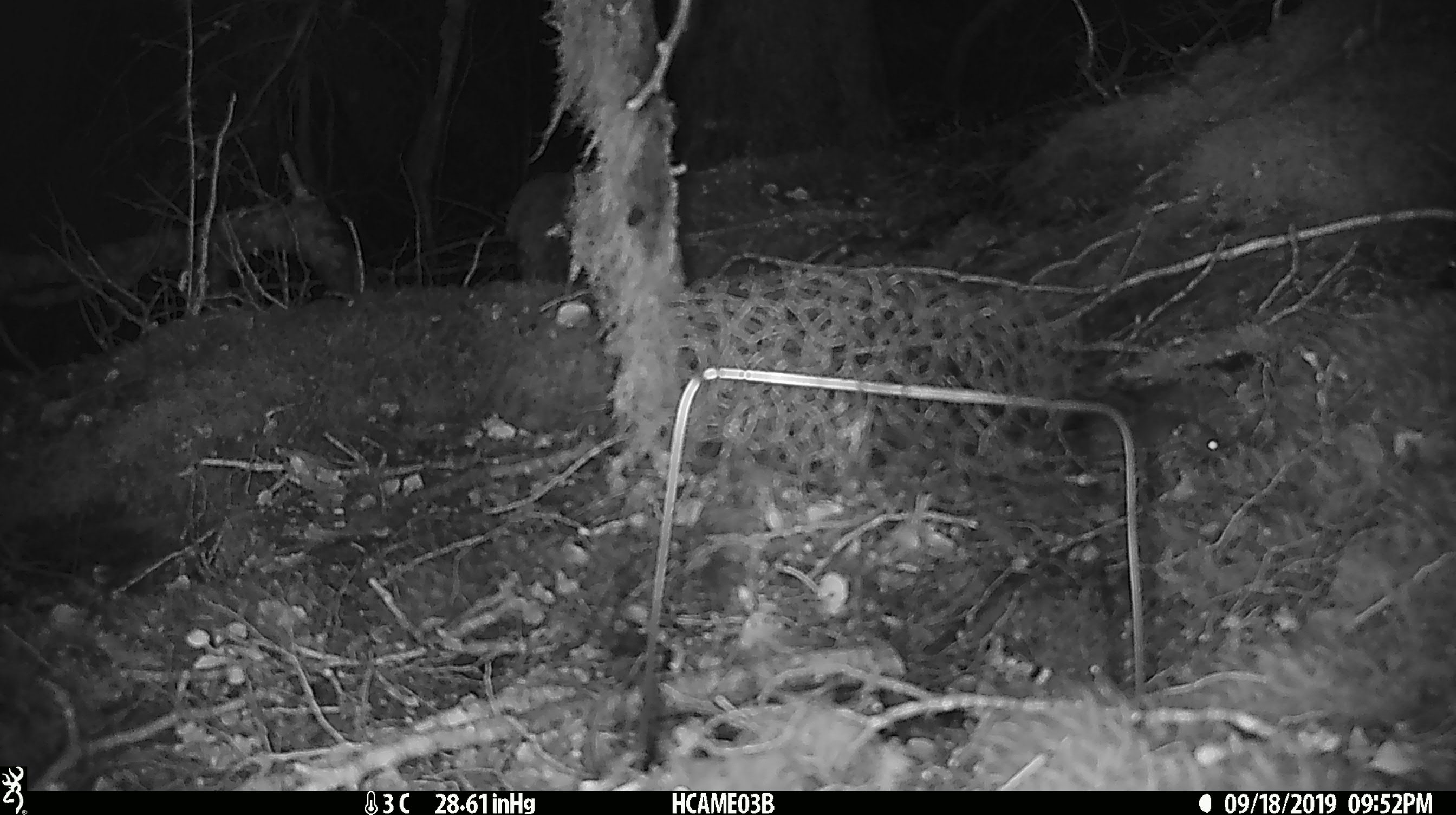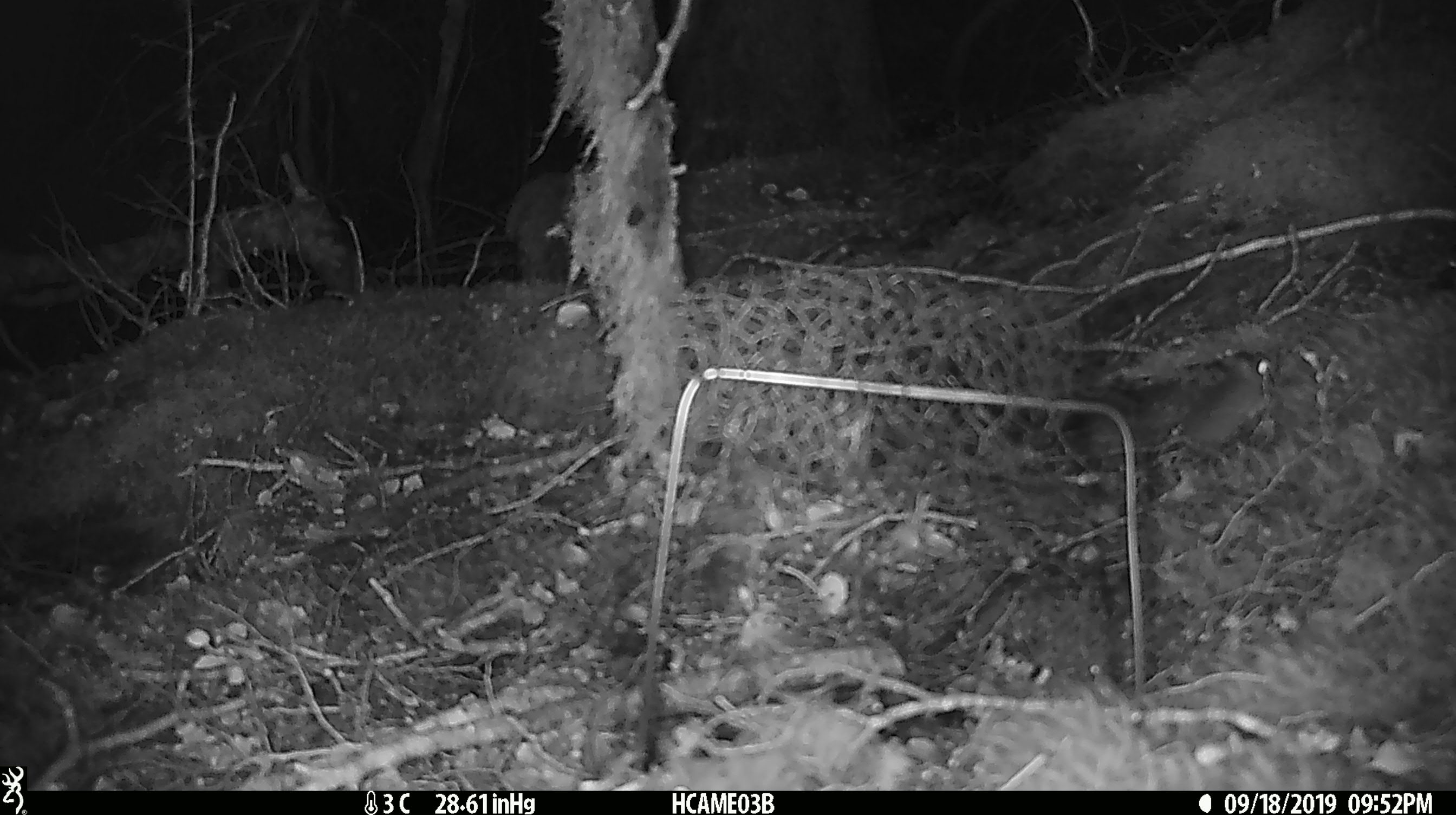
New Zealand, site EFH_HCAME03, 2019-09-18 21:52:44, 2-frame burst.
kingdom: Animalia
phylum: Chordata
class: Mammalia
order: Rodentia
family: Muridae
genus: Mus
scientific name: Mus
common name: mouse